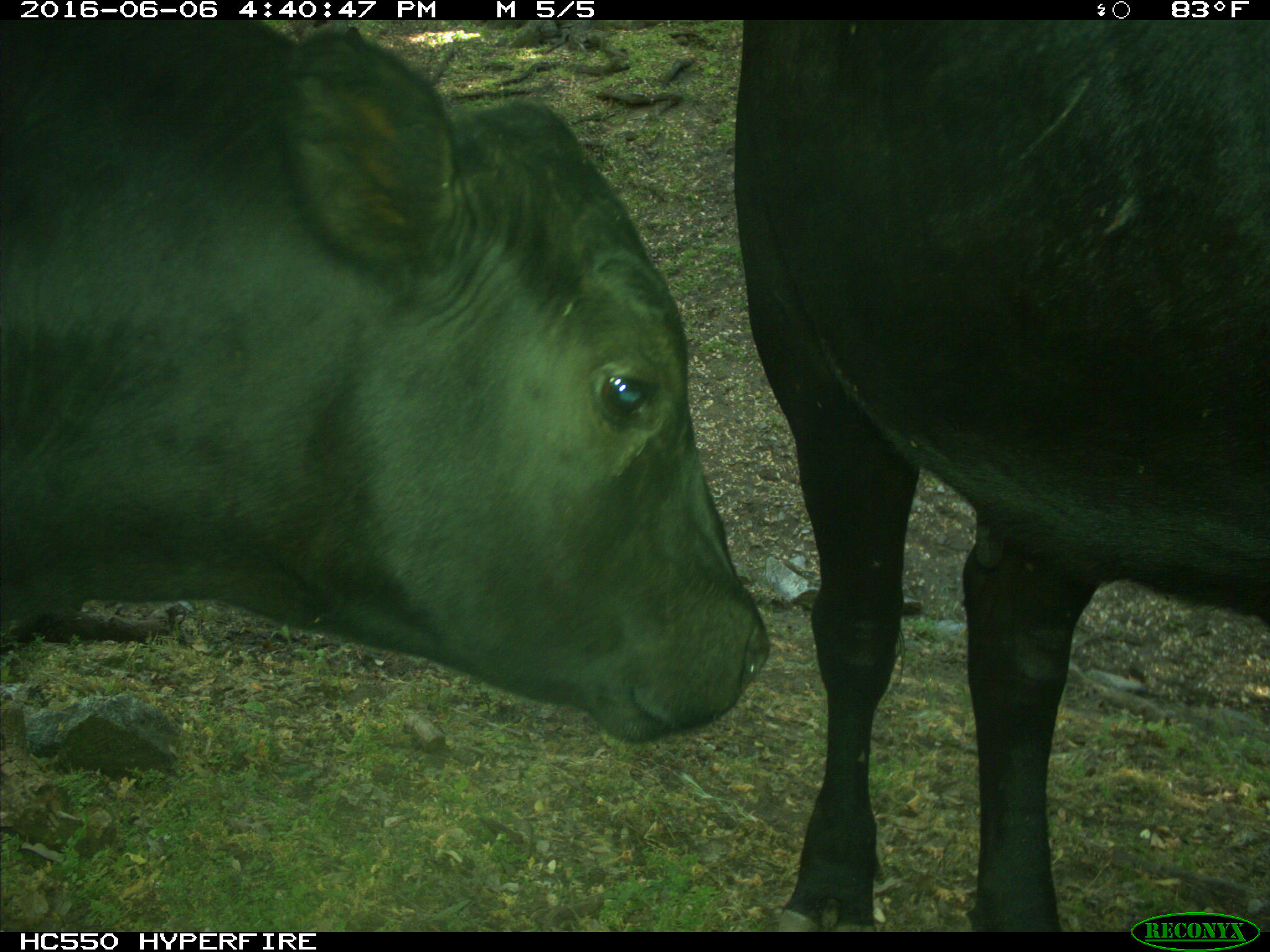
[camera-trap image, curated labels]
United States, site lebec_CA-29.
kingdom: Animalia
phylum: Chordata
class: Mammalia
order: Artiodactyla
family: Bovidae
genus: Bos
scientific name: Bos taurus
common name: domestic cow